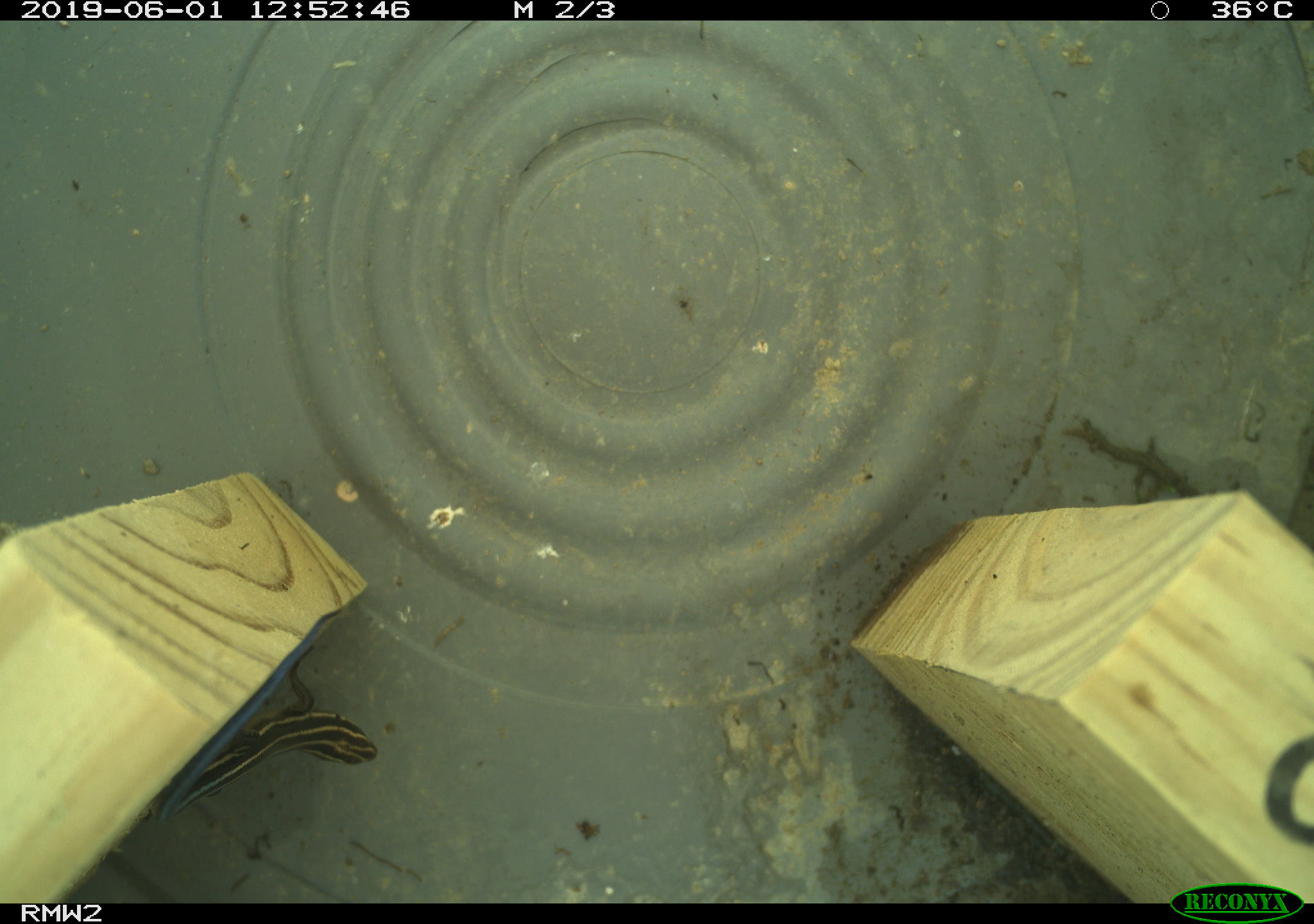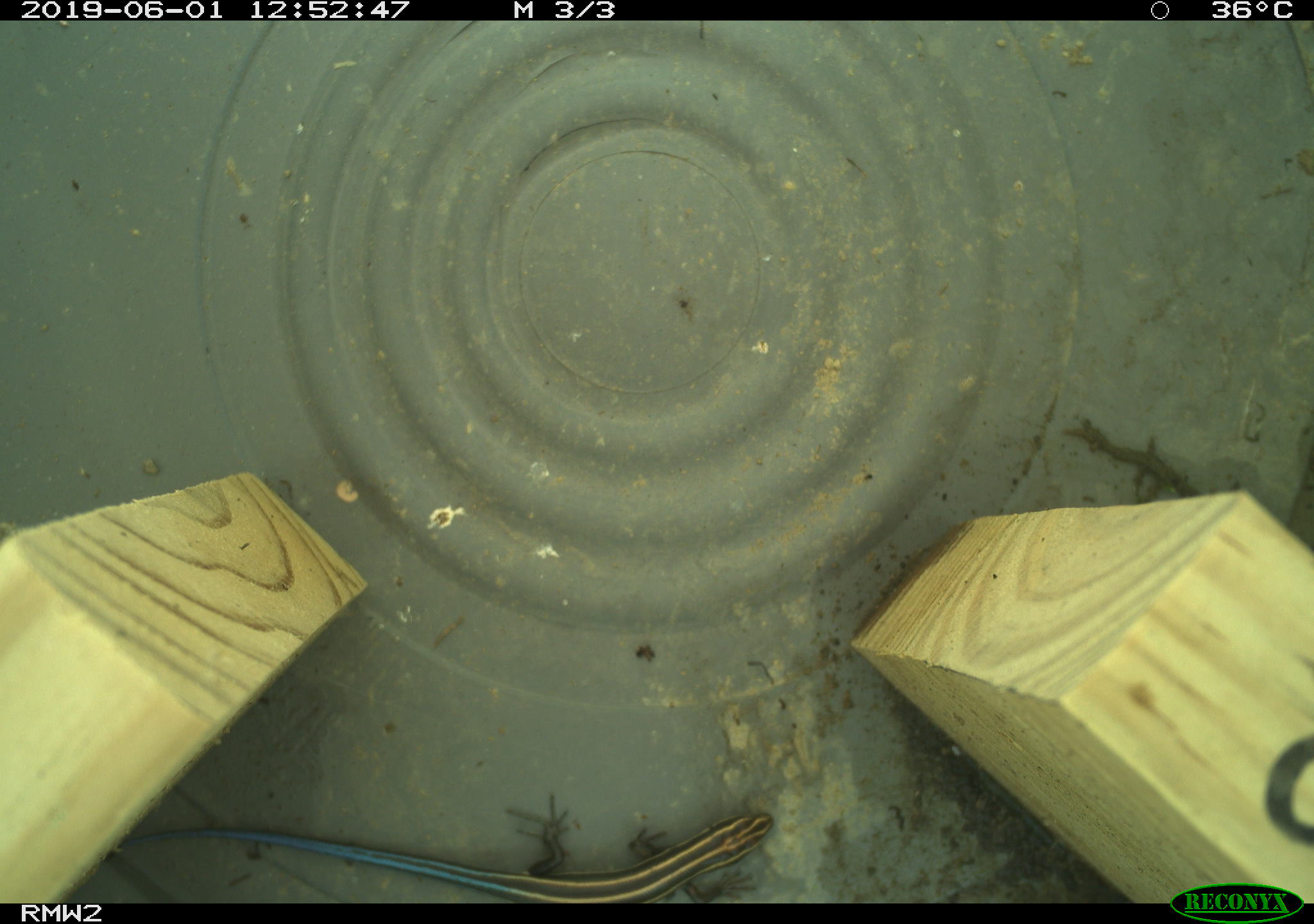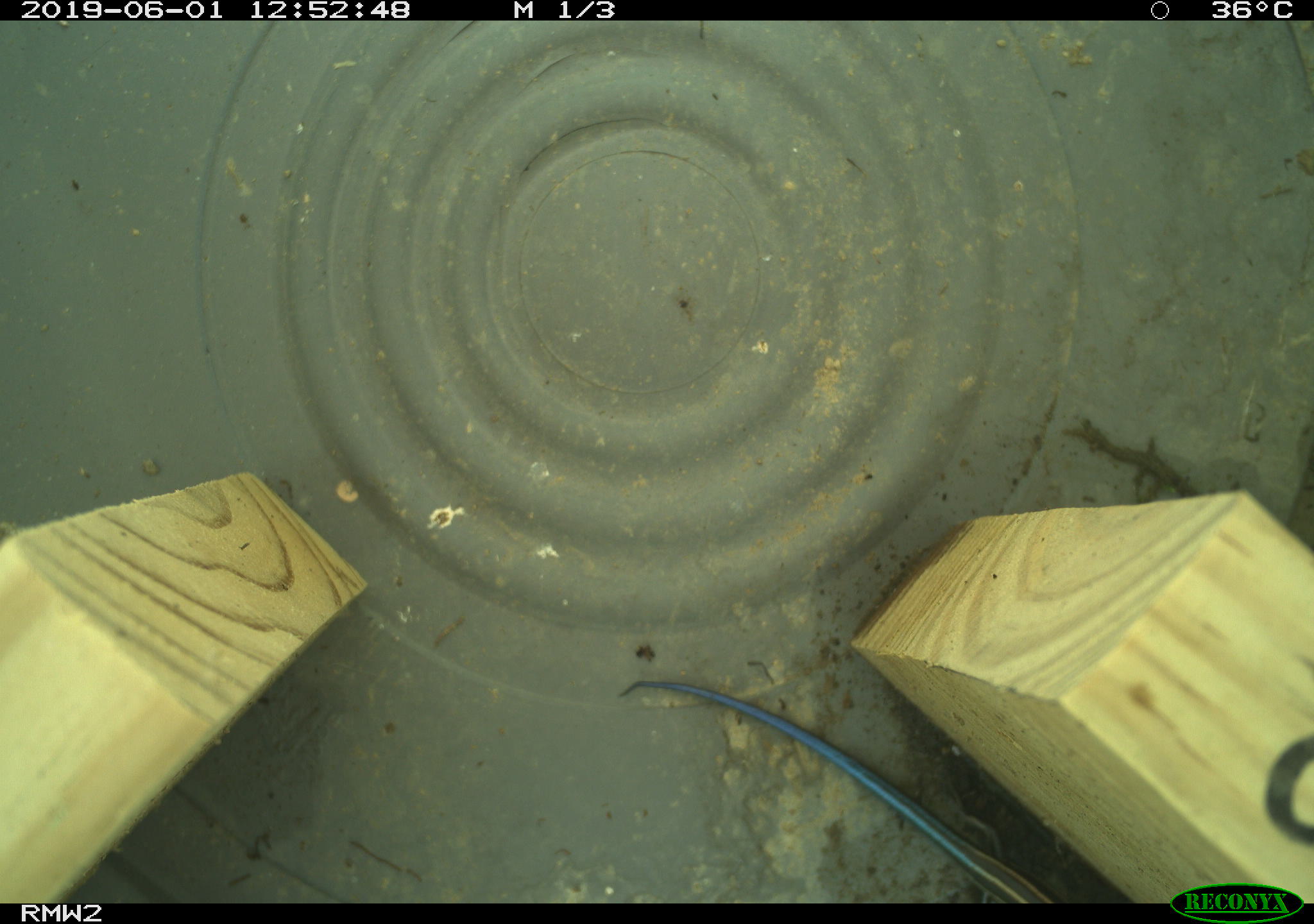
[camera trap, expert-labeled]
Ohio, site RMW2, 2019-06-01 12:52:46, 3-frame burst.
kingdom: Animalia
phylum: Chordata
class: Reptilia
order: Squamata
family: Scincidae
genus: Plestiodon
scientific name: Plestiodon fasciatus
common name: common five-lined skink